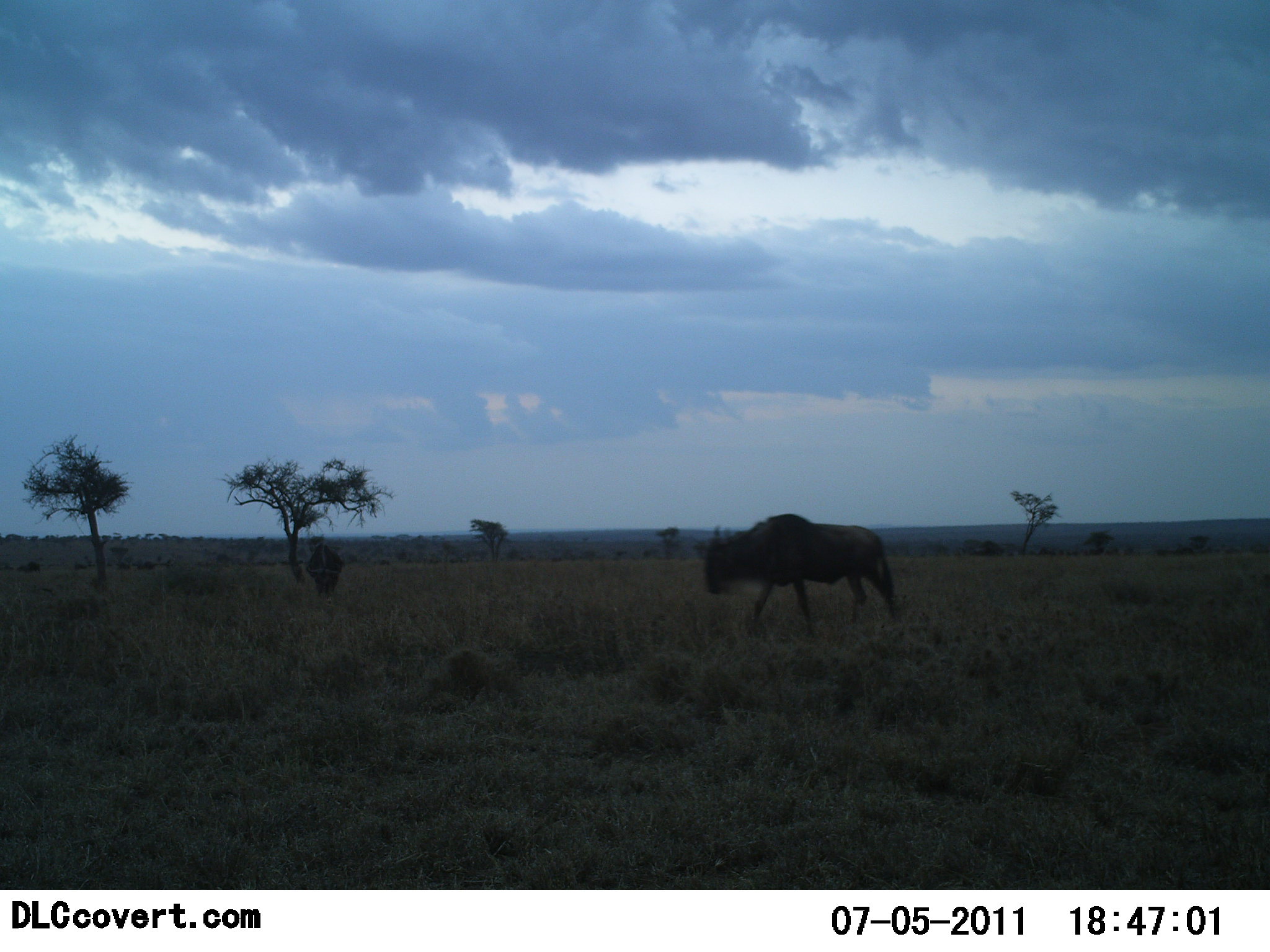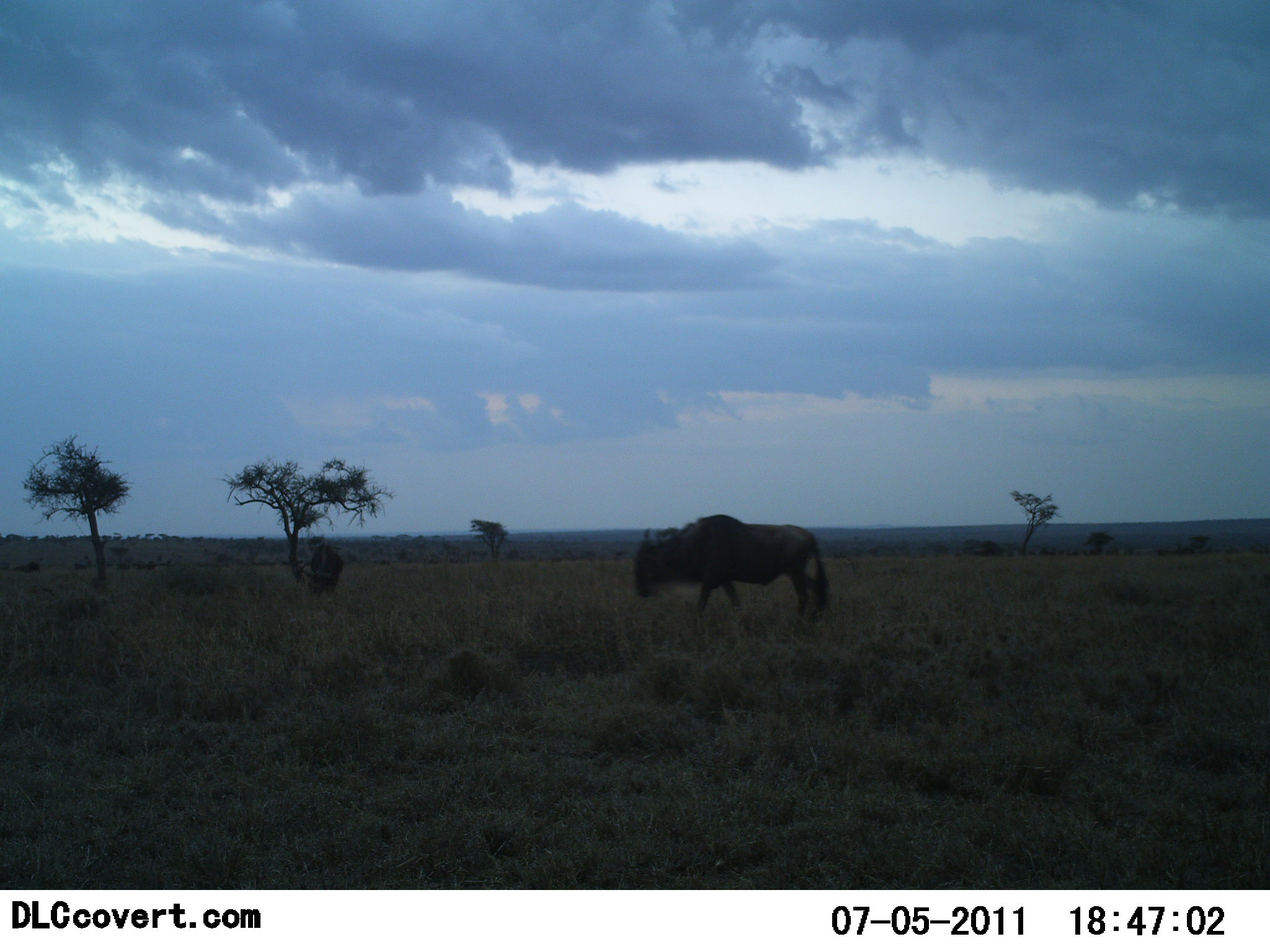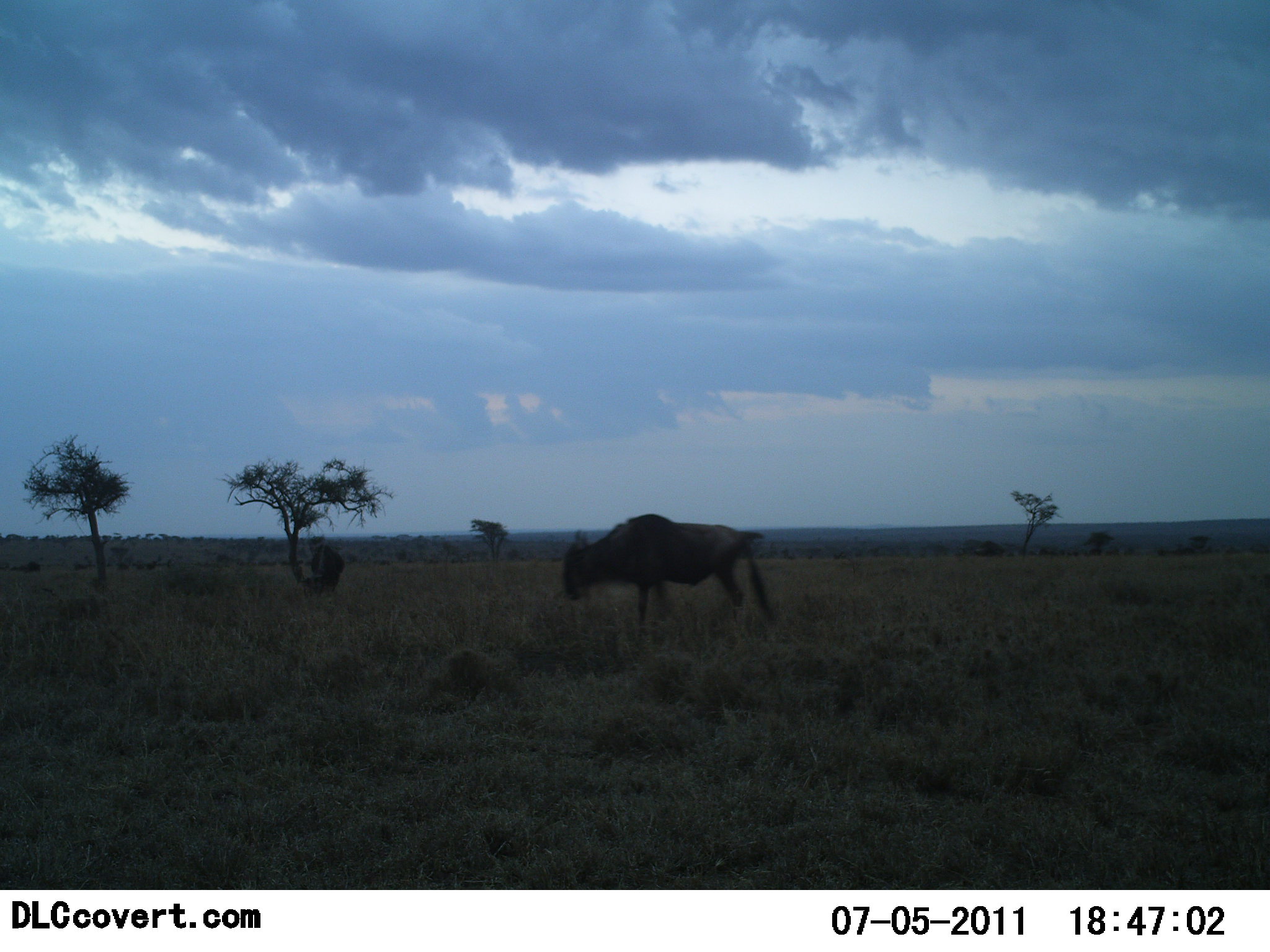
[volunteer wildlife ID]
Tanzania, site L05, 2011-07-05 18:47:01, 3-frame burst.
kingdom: Animalia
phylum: Chordata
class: Mammalia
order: Artiodactyla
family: Bovidae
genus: Connochaetes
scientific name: Connochaetes taurinus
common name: blue wildebeest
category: wildebeest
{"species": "wildebeest (blue wildebeest) (Connochaetes taurinus)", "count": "2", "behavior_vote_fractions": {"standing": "33%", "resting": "0%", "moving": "75%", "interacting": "0%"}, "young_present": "0%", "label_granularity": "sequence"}